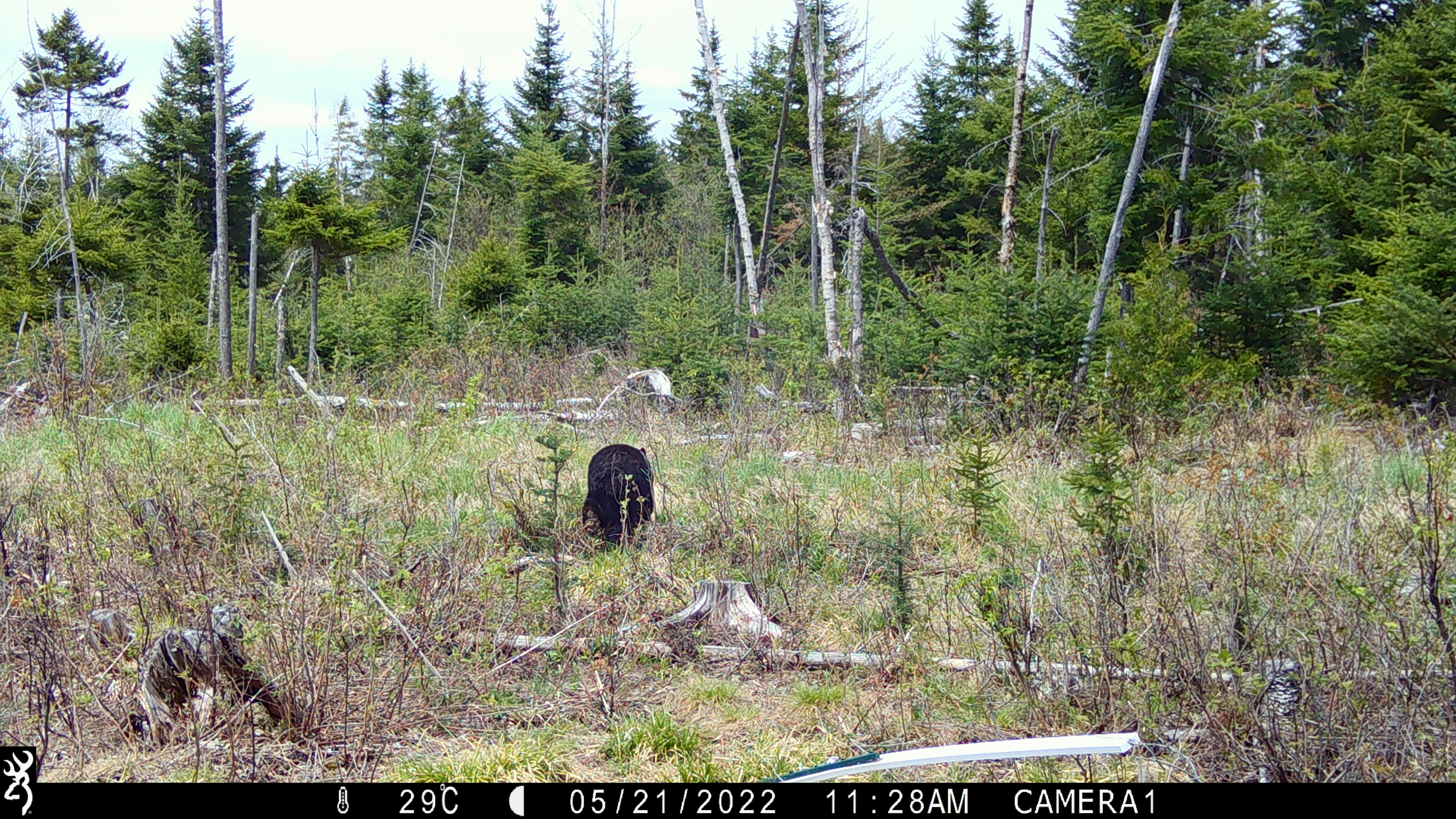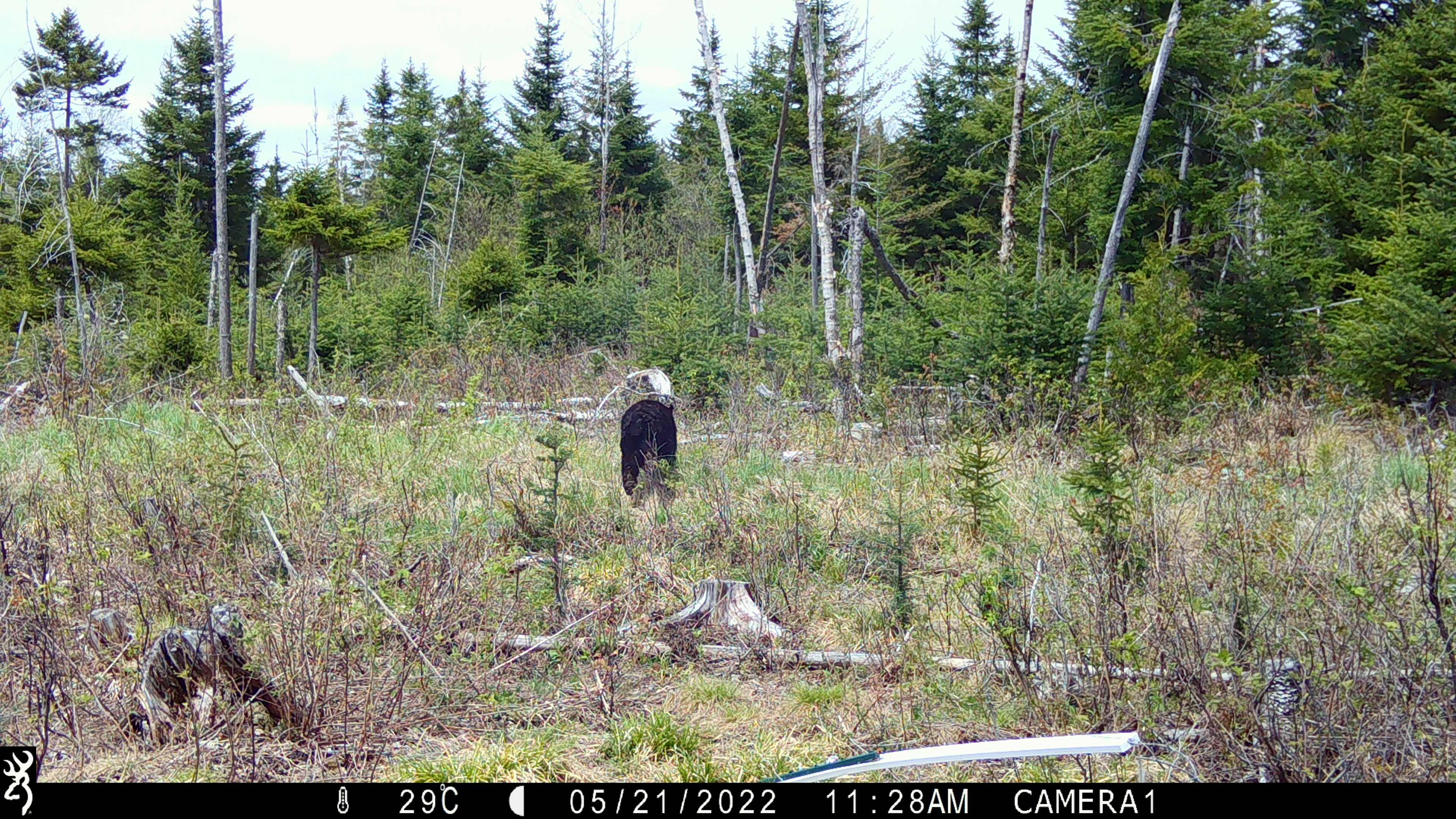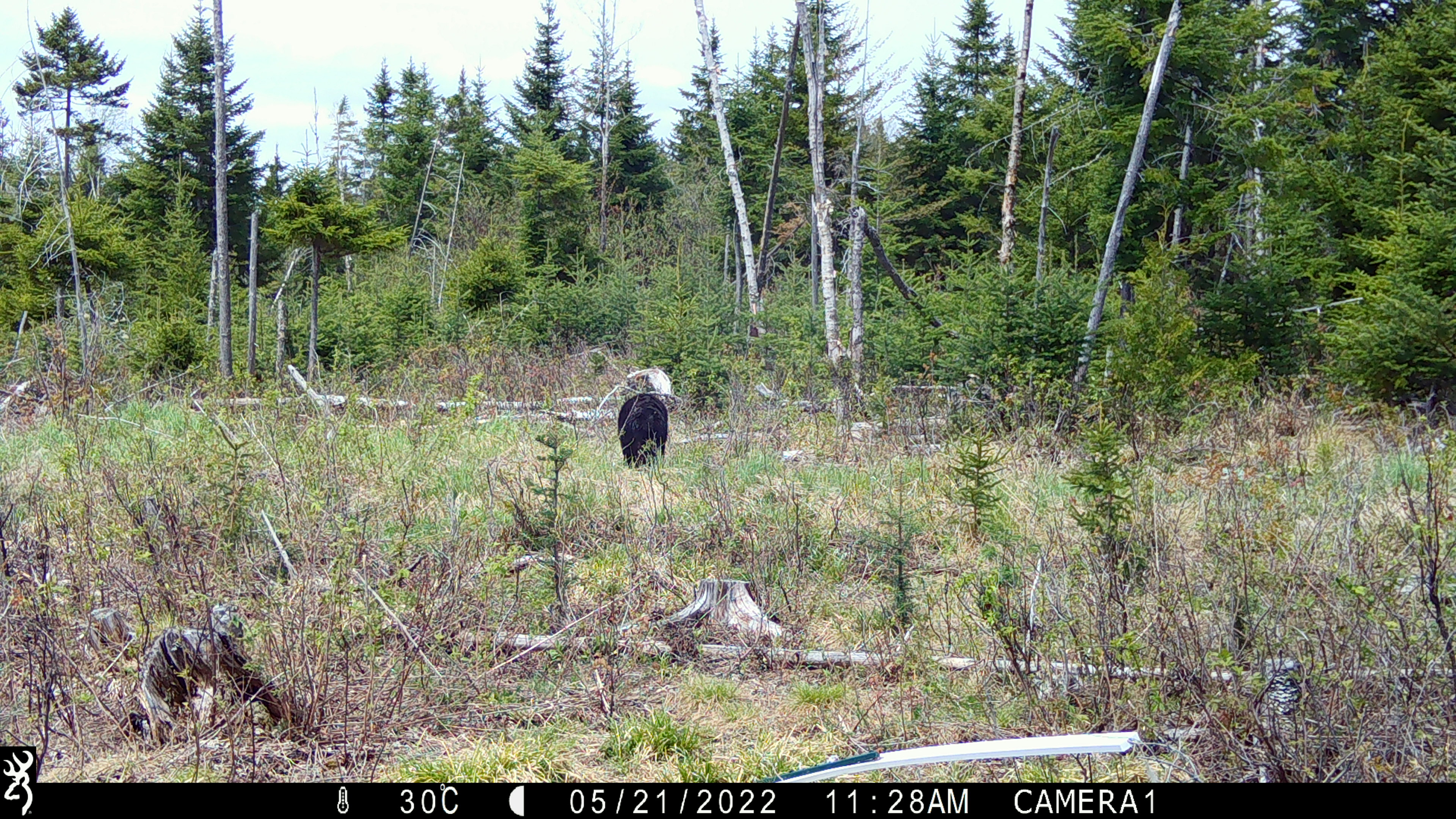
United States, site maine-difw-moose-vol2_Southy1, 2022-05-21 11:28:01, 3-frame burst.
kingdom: Animalia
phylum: Chordata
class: Mammalia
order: Carnivora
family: Ursidae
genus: Ursus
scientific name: Ursus americanus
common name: black bear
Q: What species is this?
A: Black bear (Ursus americanus).